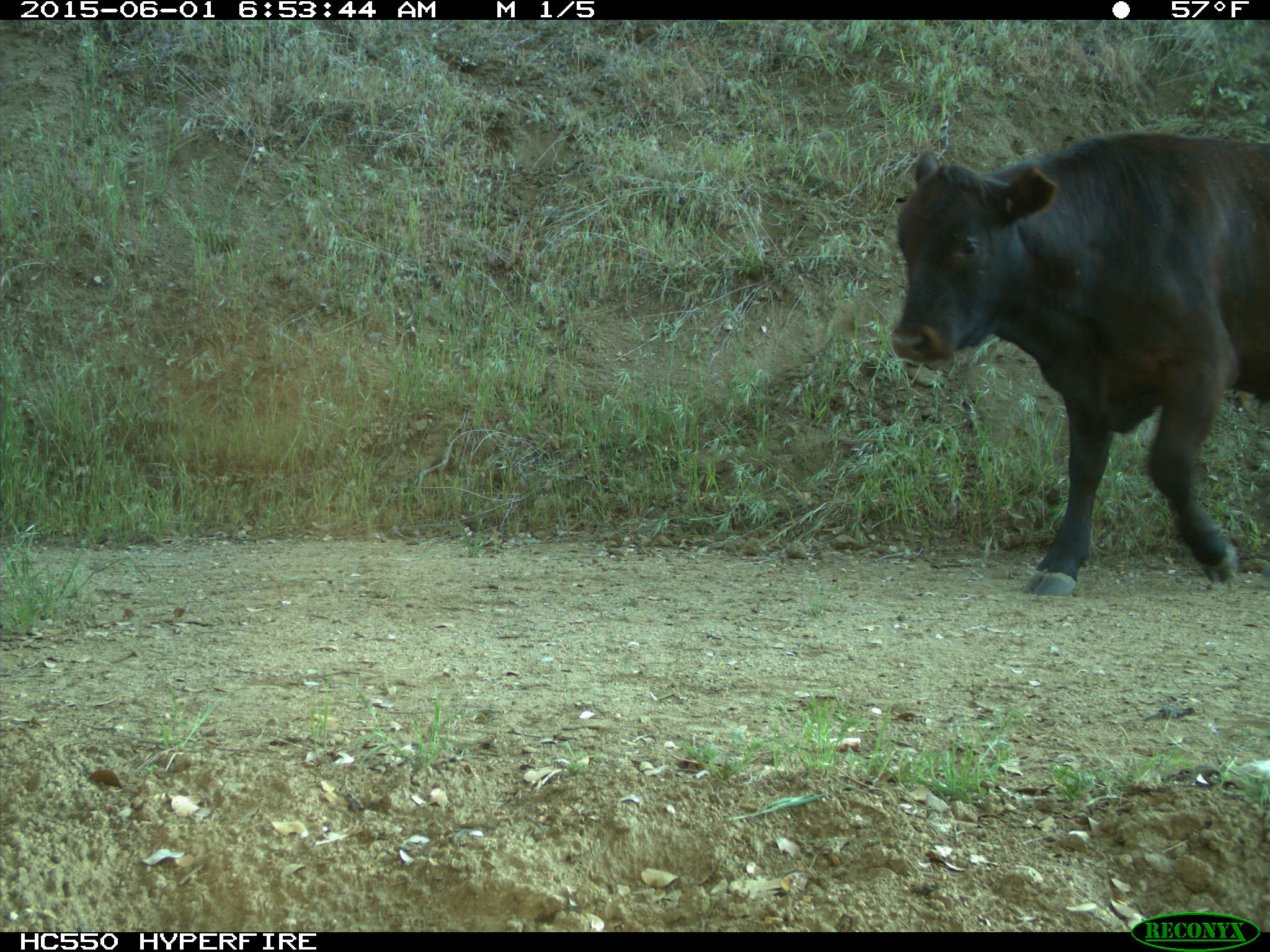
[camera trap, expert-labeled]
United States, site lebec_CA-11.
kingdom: Animalia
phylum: Chordata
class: Mammalia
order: Artiodactyla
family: Bovidae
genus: Bos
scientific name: Bos taurus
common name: domestic cow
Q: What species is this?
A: Bos taurus (domestic cow).